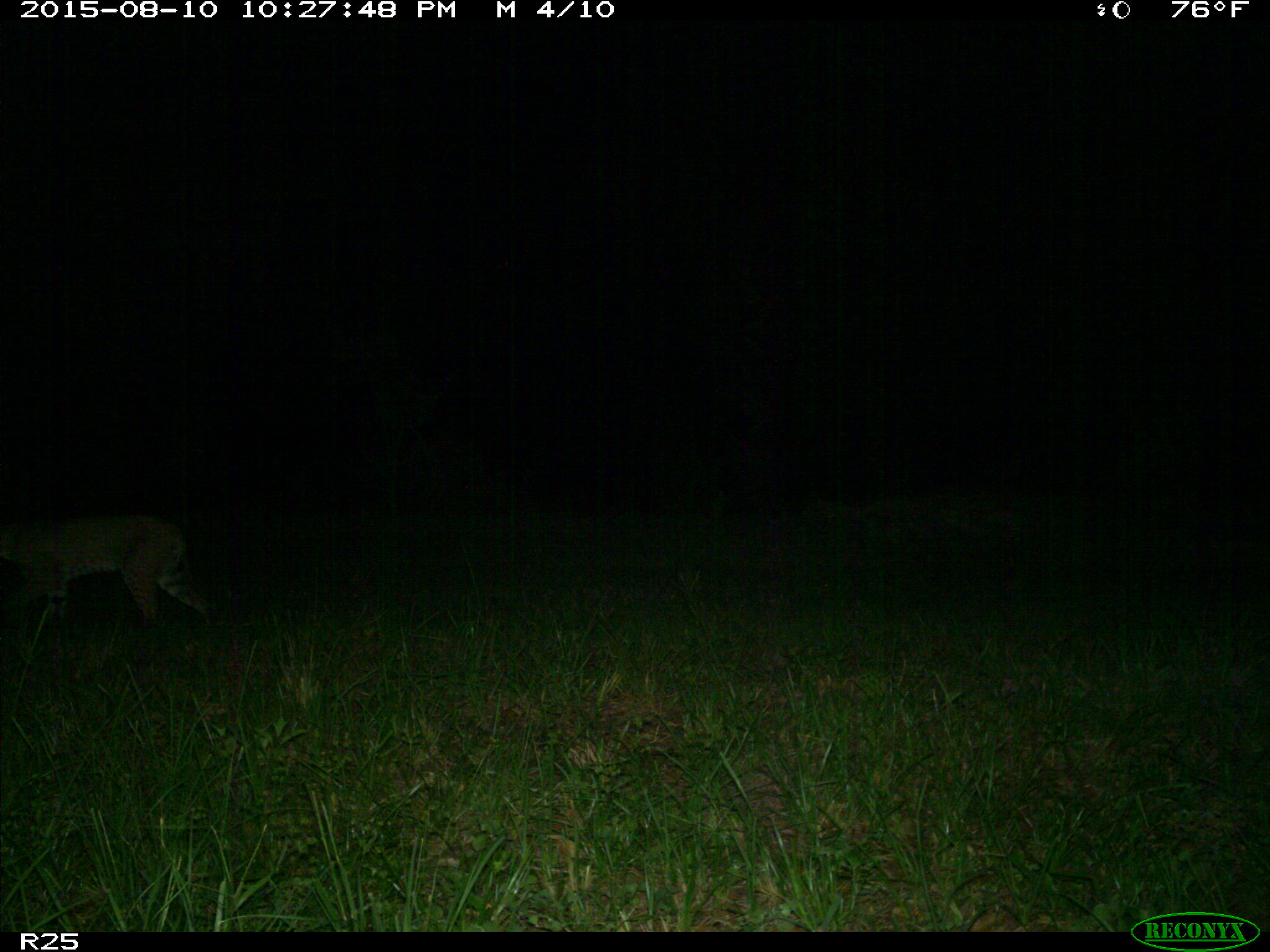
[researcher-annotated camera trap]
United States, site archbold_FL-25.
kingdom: Animalia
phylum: Chordata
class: Mammalia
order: Carnivora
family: Felidae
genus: Lynx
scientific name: Lynx rufus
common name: bobcat